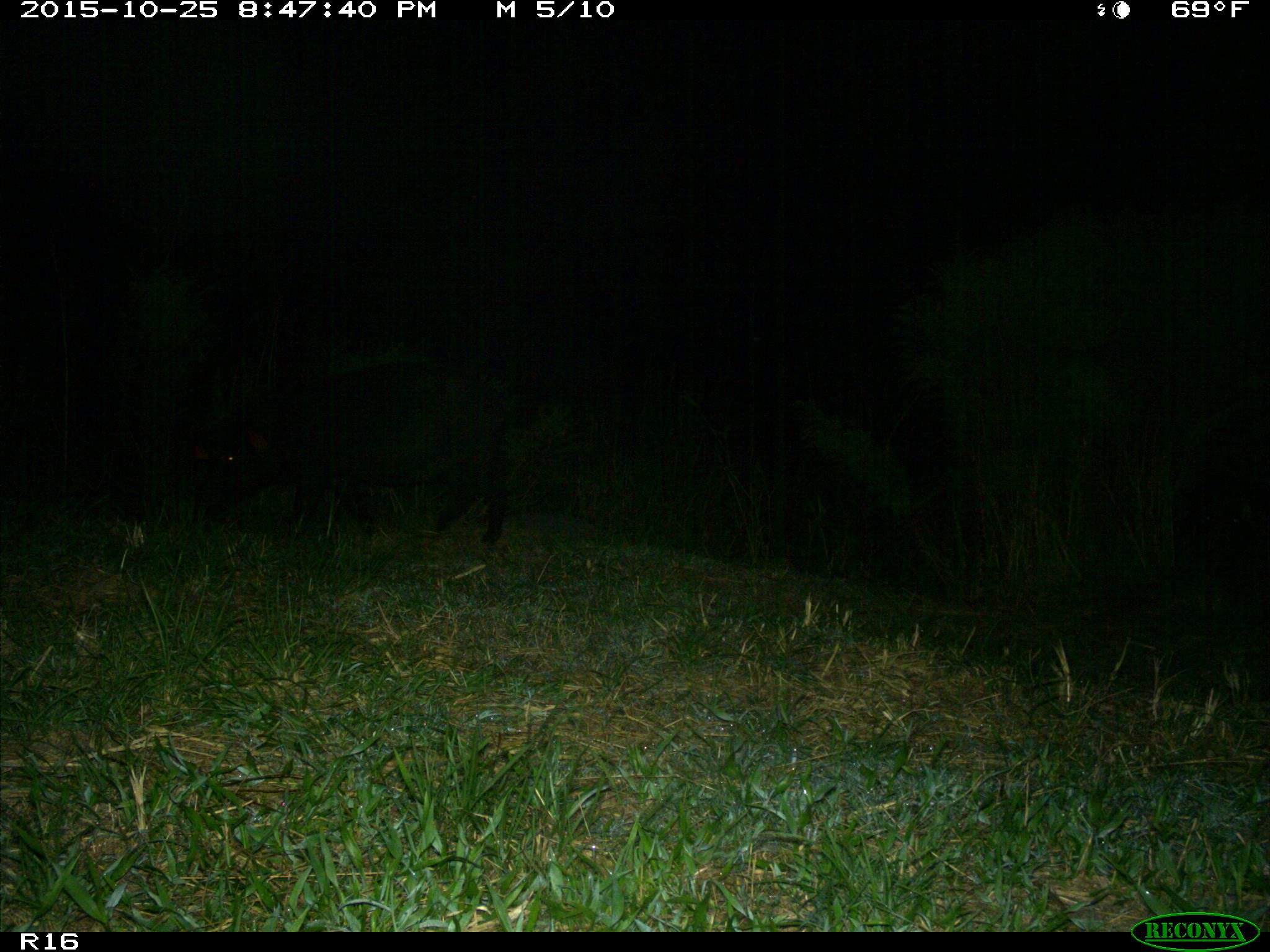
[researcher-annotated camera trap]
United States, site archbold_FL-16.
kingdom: Animalia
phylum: Chordata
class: Mammalia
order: Artiodactyla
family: Suidae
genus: Sus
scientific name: Sus scrofa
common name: wild boar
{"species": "Sus scrofa (wild boar)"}